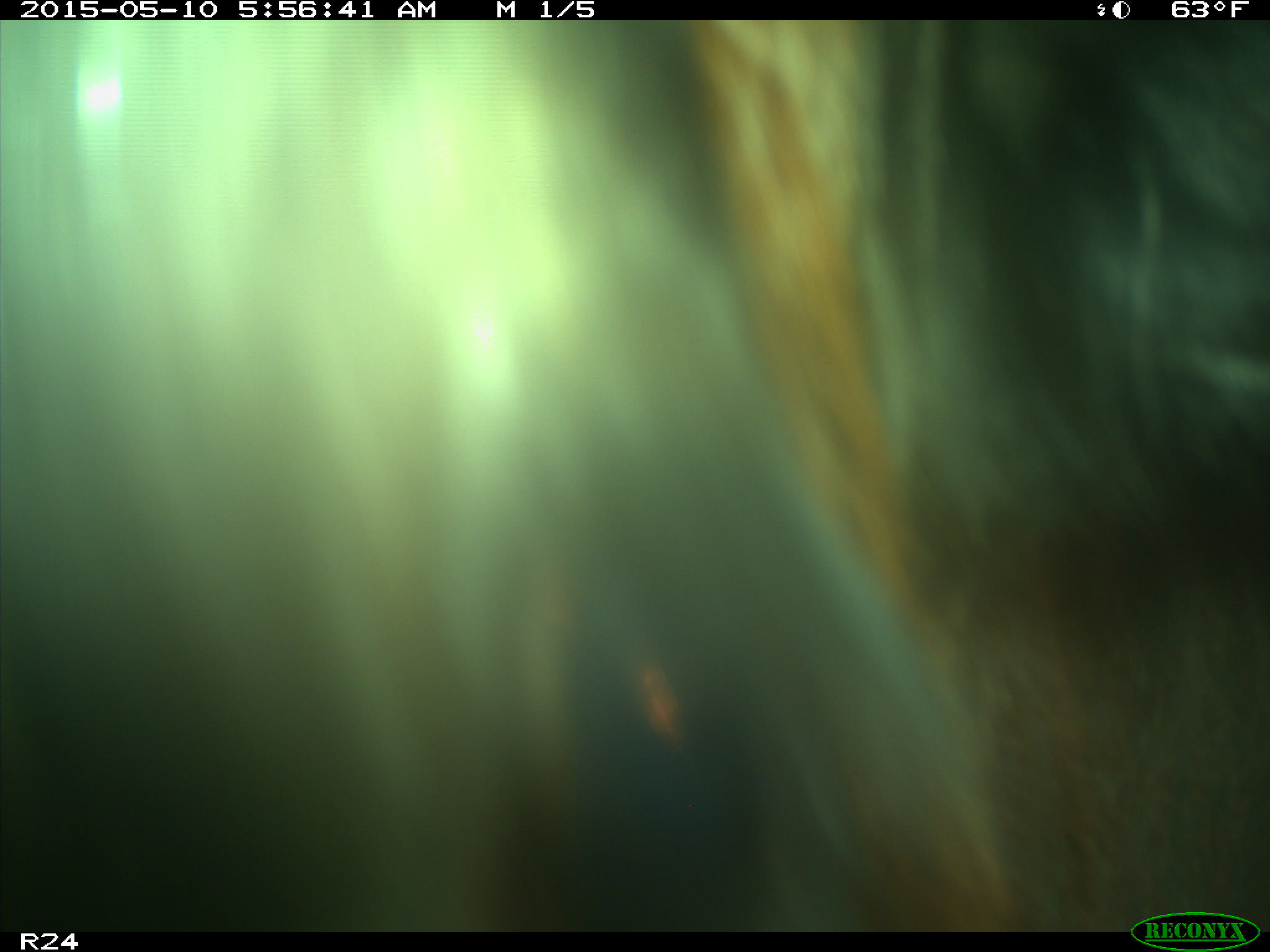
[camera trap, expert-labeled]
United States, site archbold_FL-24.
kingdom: Animalia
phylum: Chordata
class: Mammalia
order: Artiodactyla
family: Bovidae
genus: Bos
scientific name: Bos taurus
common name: domestic cow